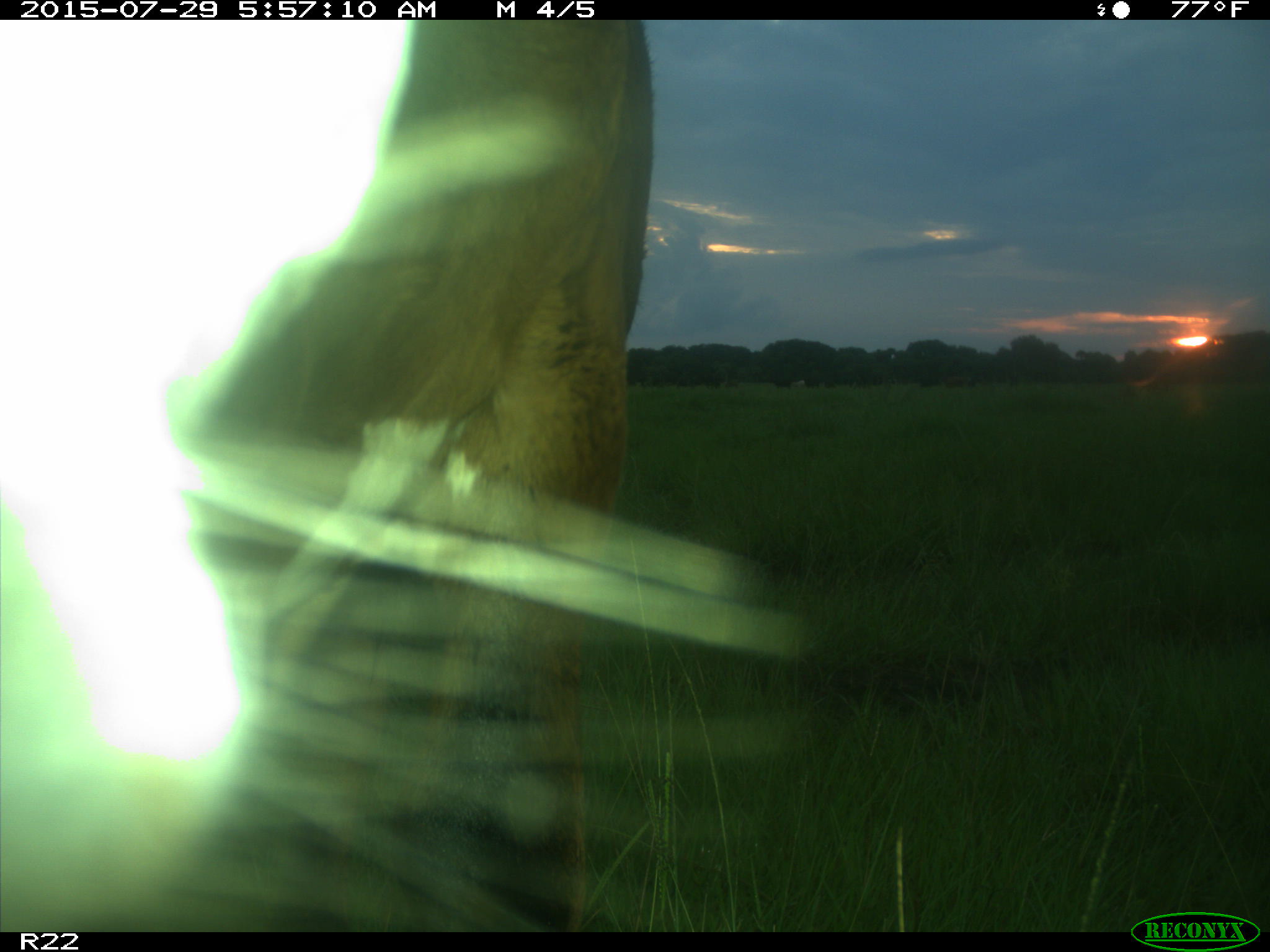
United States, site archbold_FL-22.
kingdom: Animalia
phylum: Chordata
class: Mammalia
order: Artiodactyla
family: Bovidae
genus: Bos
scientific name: Bos taurus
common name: domestic cow